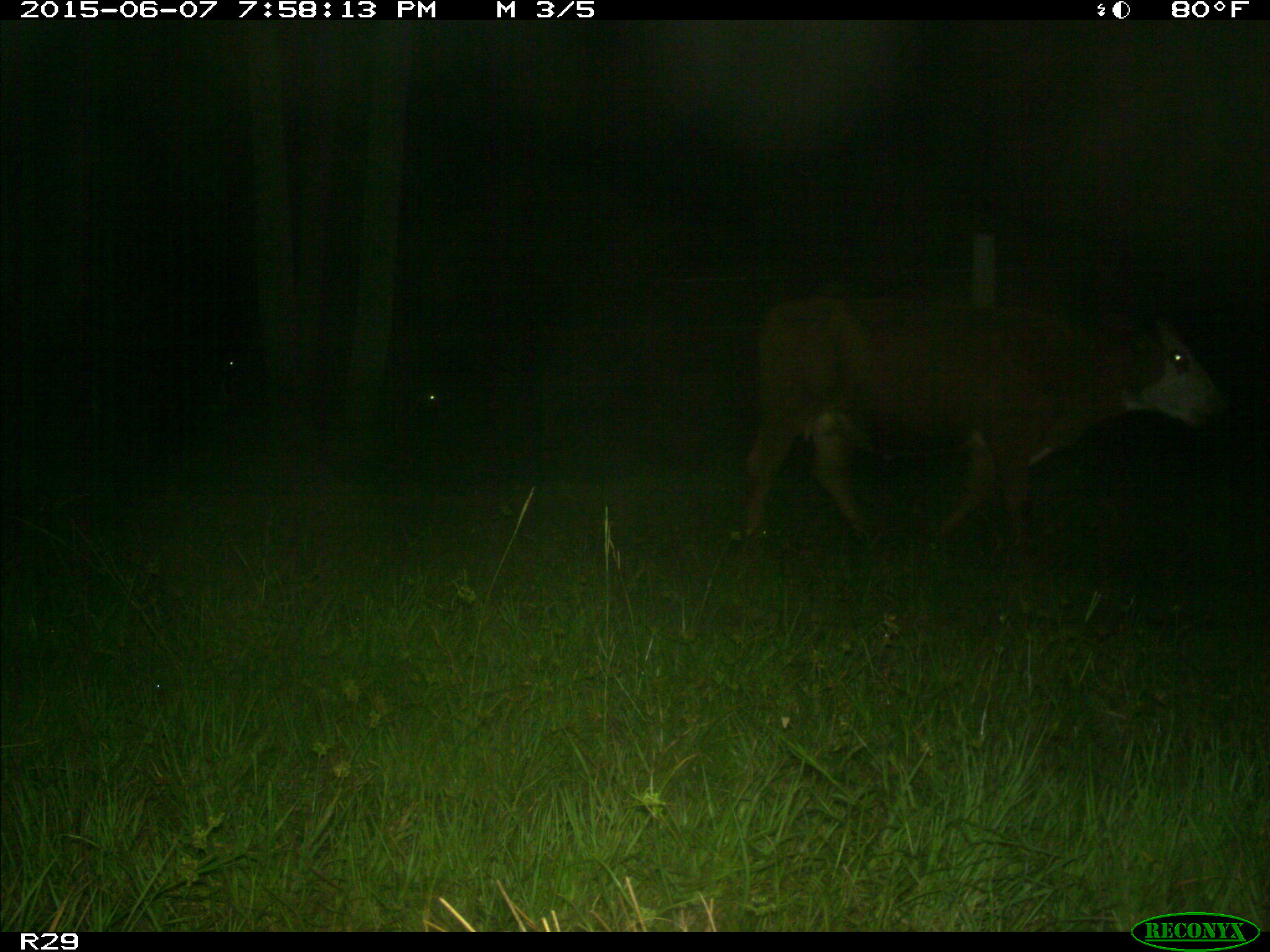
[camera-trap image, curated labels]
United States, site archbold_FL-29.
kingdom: Animalia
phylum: Chordata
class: Mammalia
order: Artiodactyla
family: Bovidae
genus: Bos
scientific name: Bos taurus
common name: domestic cow